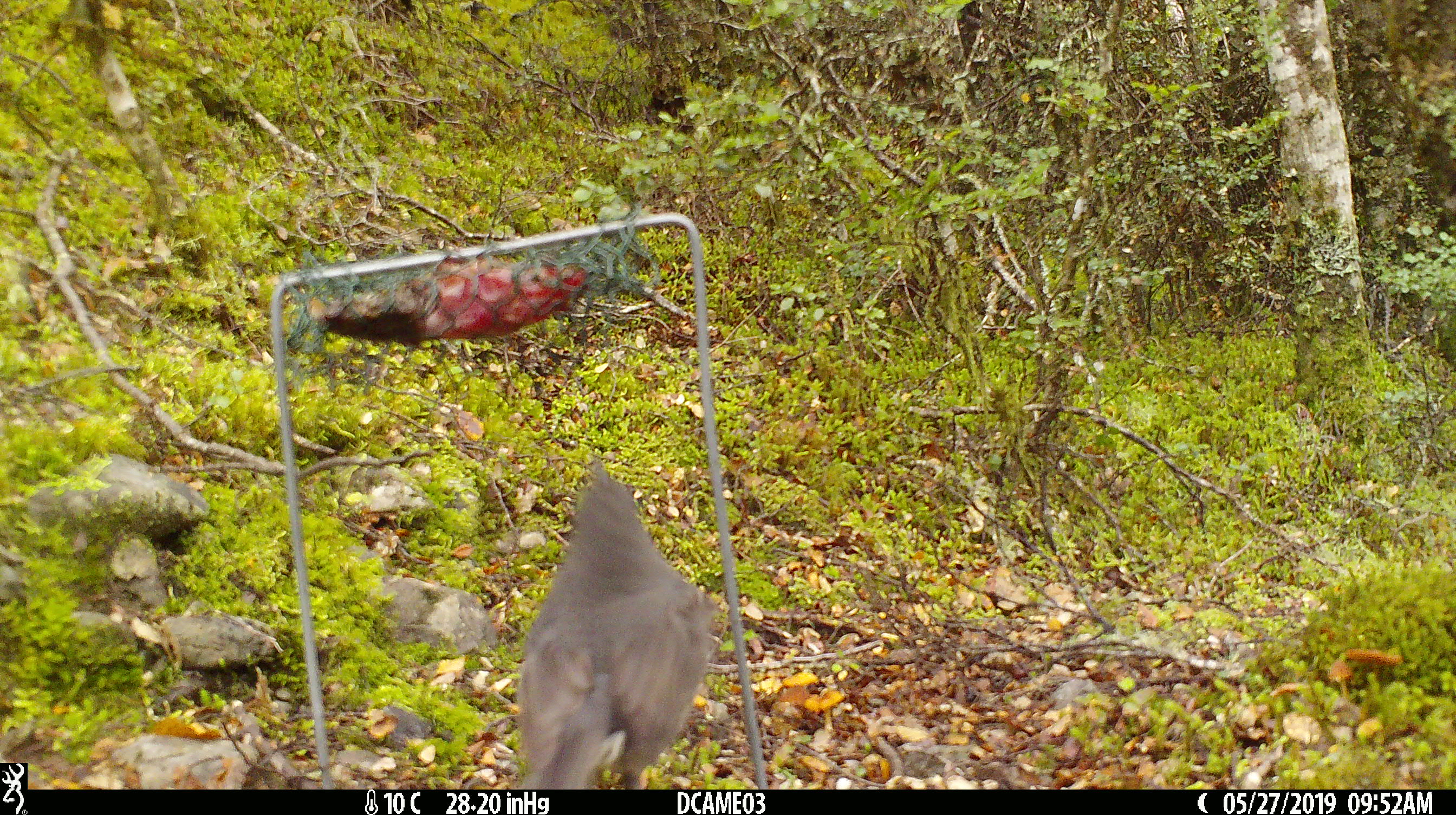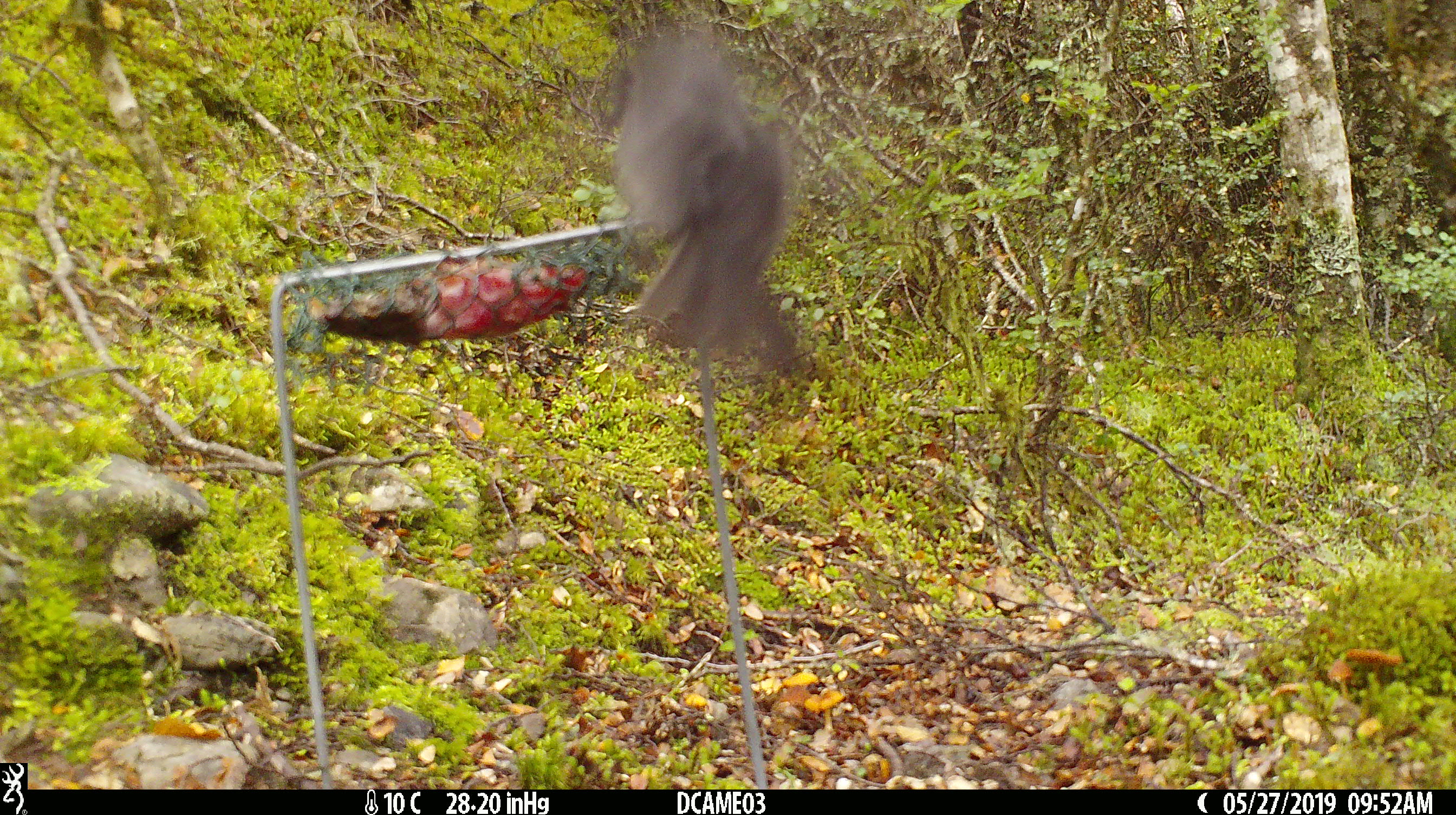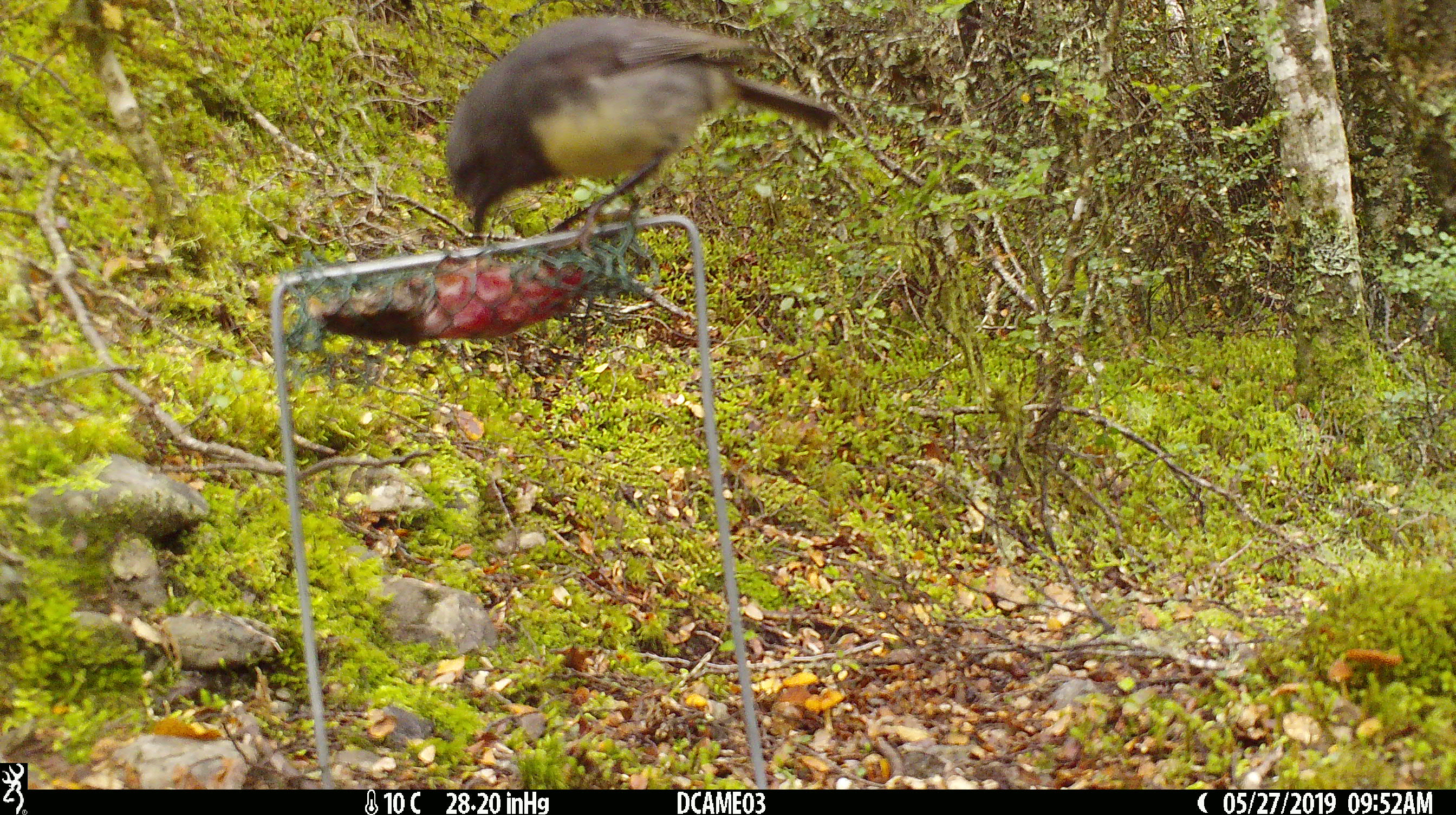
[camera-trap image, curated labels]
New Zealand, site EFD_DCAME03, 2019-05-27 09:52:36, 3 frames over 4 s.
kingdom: Animalia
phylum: Chordata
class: Aves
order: Passeriformes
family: Petroicidae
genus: Petroica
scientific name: Petroica australis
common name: new zealand robin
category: robin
Robin (new zealand robin) (Petroica australis).